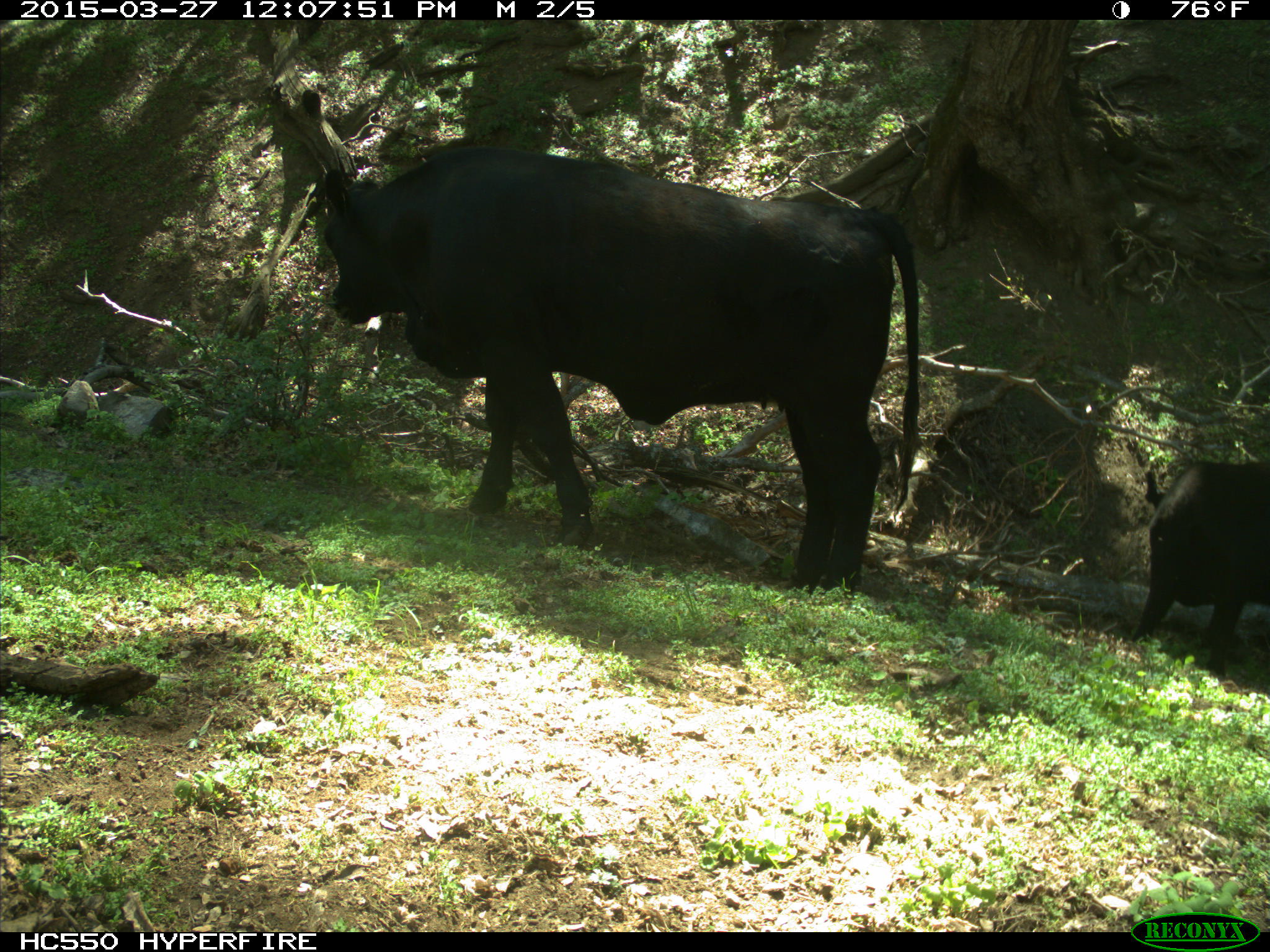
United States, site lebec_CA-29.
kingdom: Animalia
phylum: Chordata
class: Mammalia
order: Artiodactyla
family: Bovidae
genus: Bos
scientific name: Bos taurus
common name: domestic cow